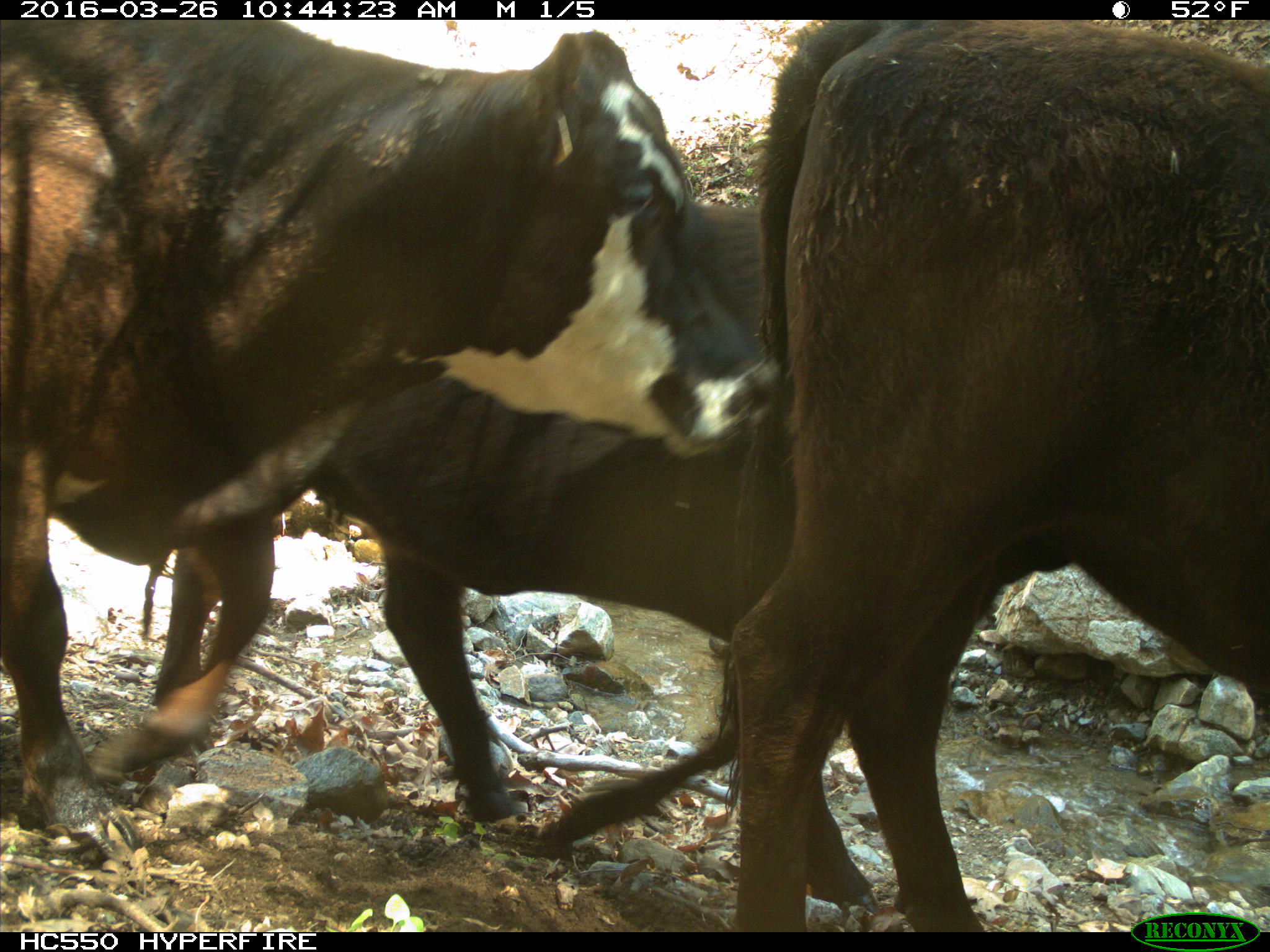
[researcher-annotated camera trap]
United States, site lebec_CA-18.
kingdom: Animalia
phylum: Chordata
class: Mammalia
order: Artiodactyla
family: Bovidae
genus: Bos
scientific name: Bos taurus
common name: domestic cow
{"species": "Bos taurus (domestic cow)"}